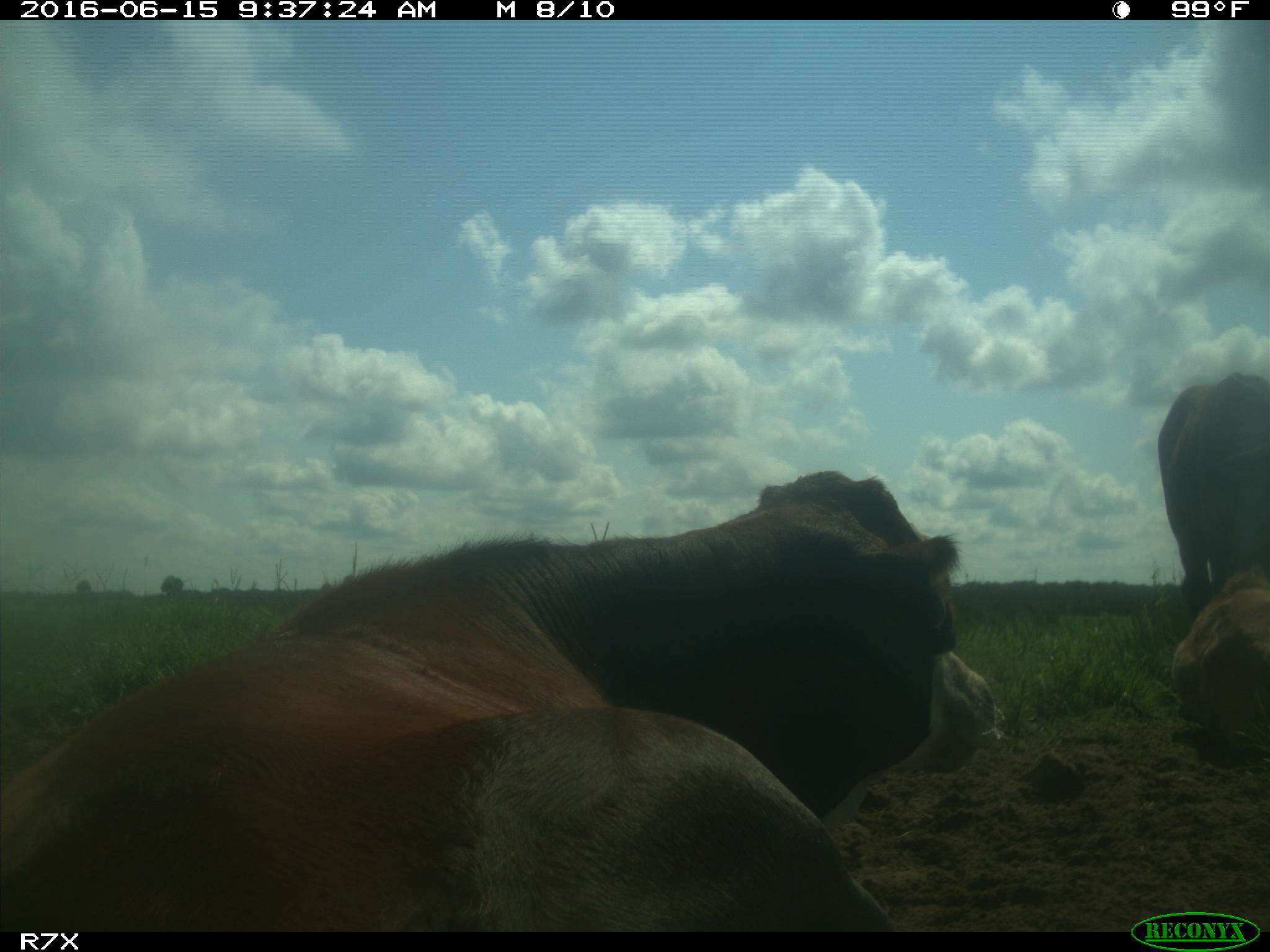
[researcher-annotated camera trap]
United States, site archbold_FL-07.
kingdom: Animalia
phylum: Chordata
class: Mammalia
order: Artiodactyla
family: Bovidae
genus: Bos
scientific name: Bos taurus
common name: domestic cow